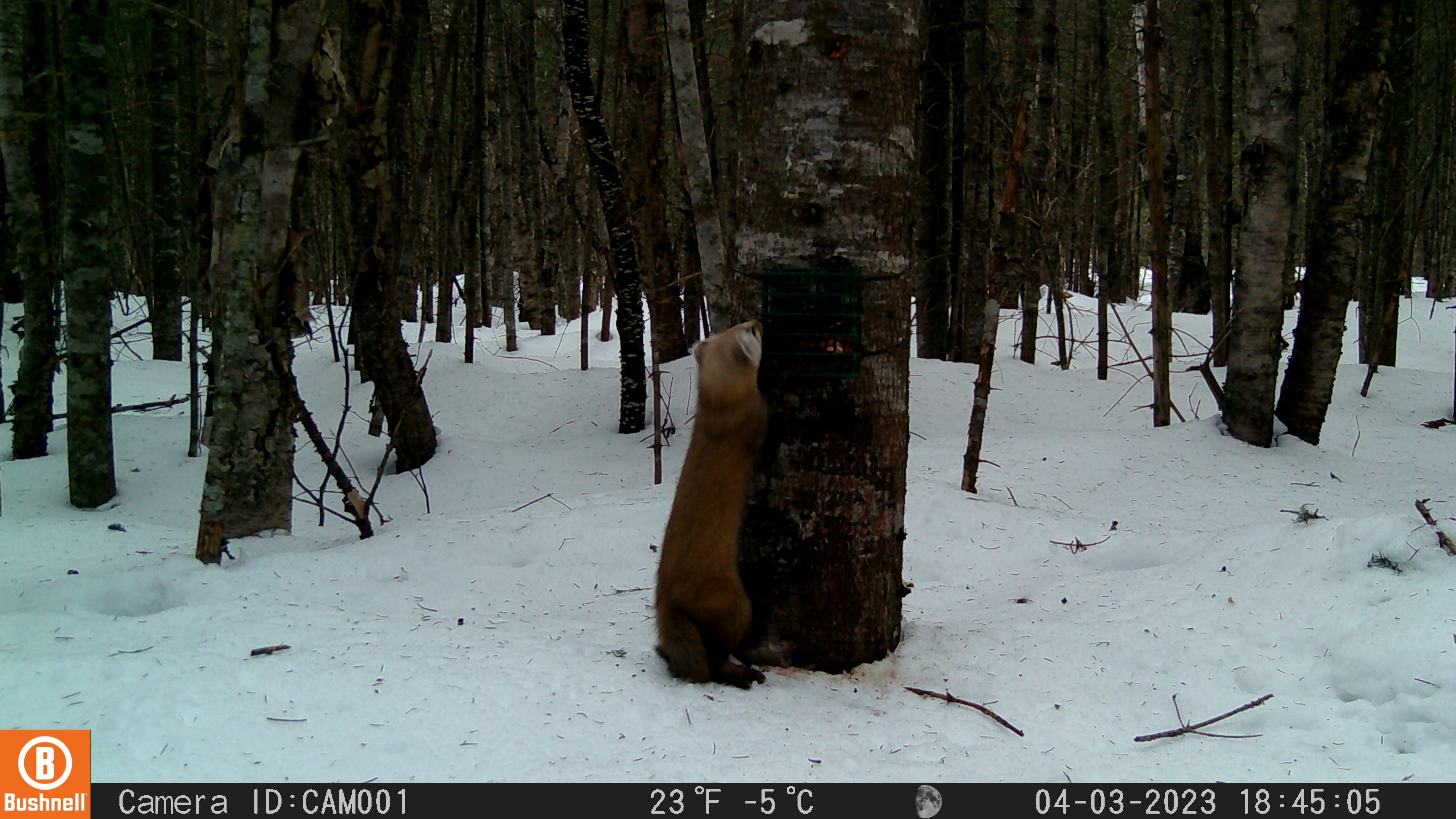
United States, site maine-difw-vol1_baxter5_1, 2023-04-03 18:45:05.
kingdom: Animalia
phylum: Chordata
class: Mammalia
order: Carnivora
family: Mustelidae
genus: Martes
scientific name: Martes americana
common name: american marten